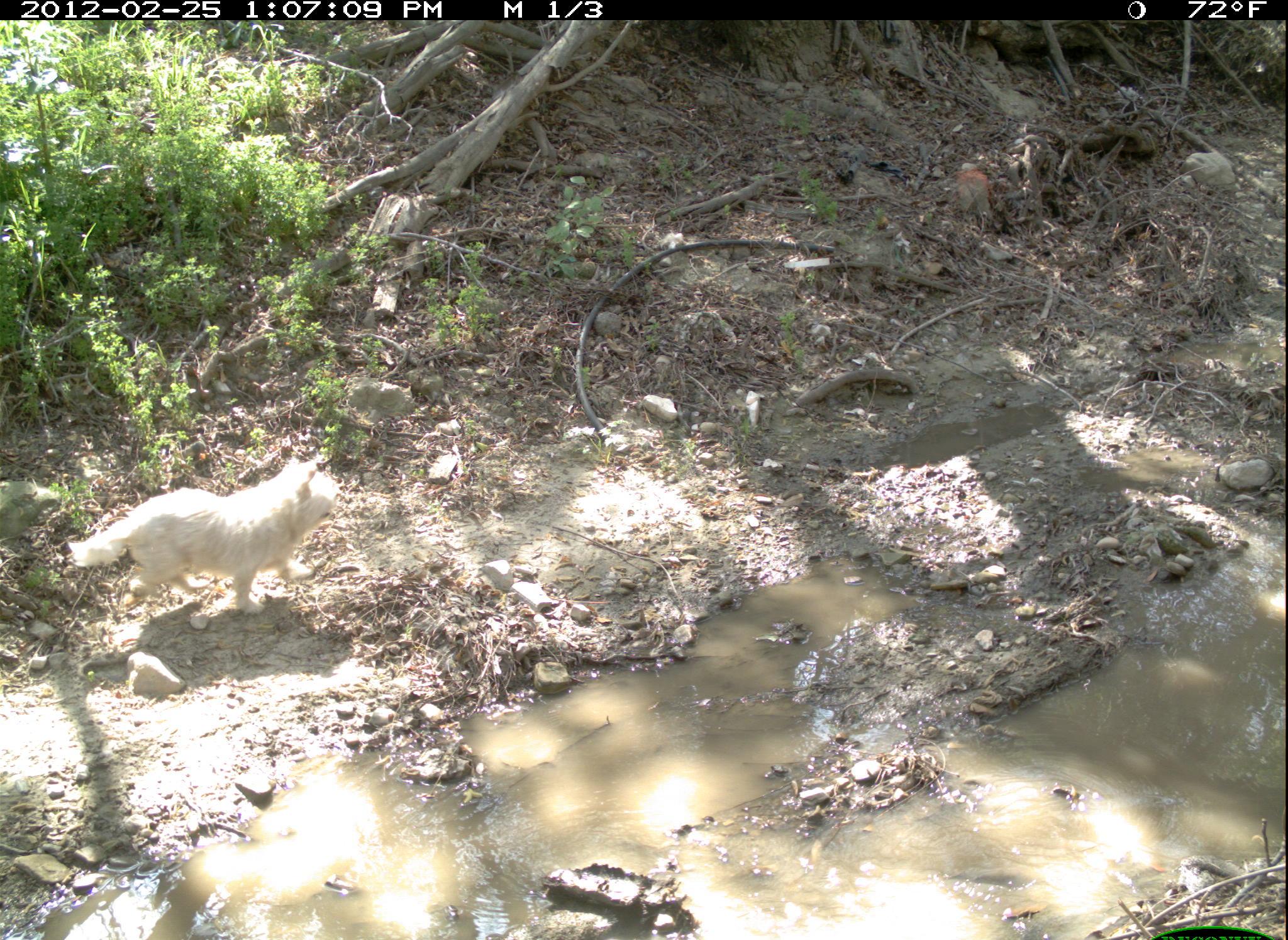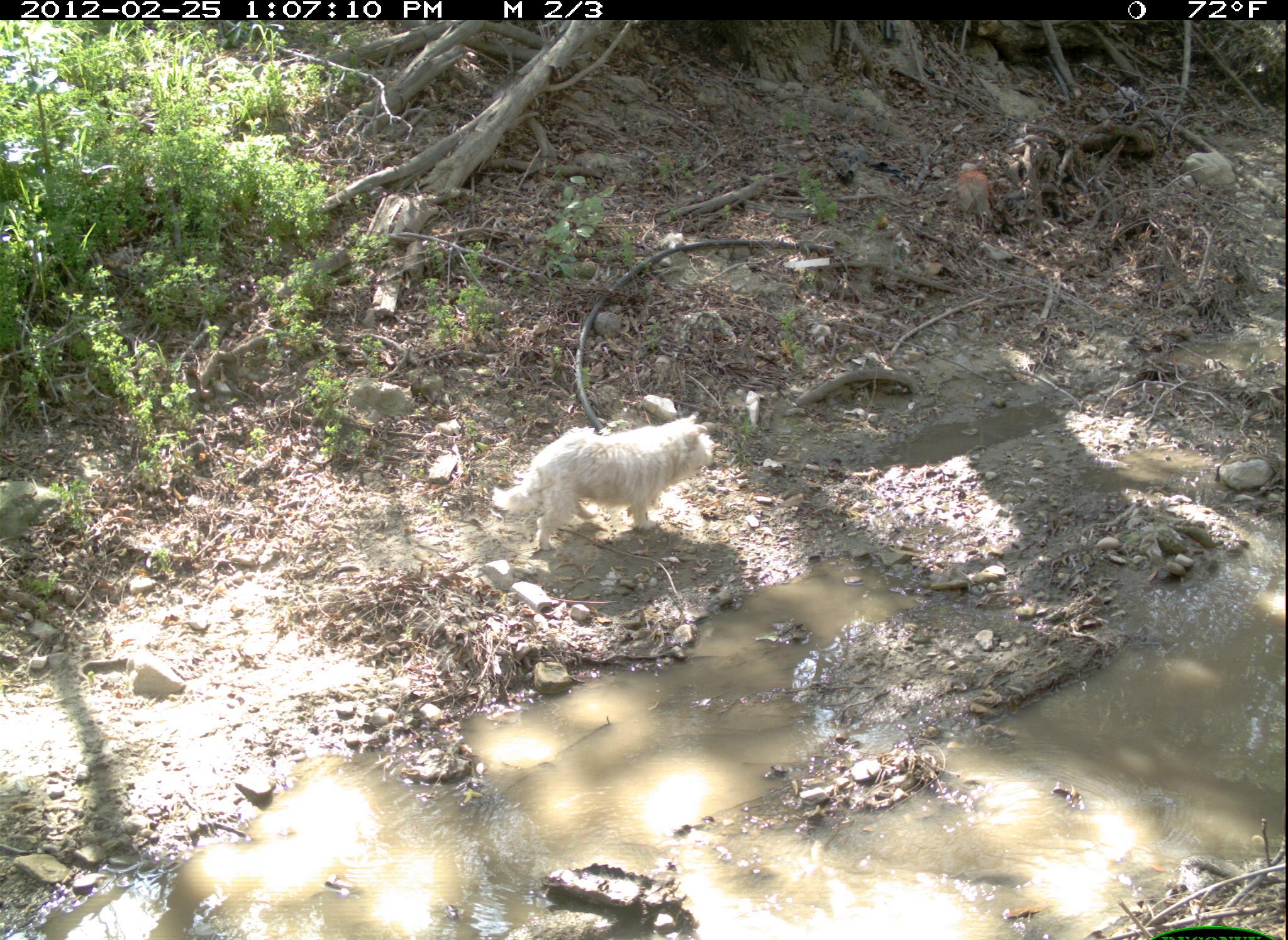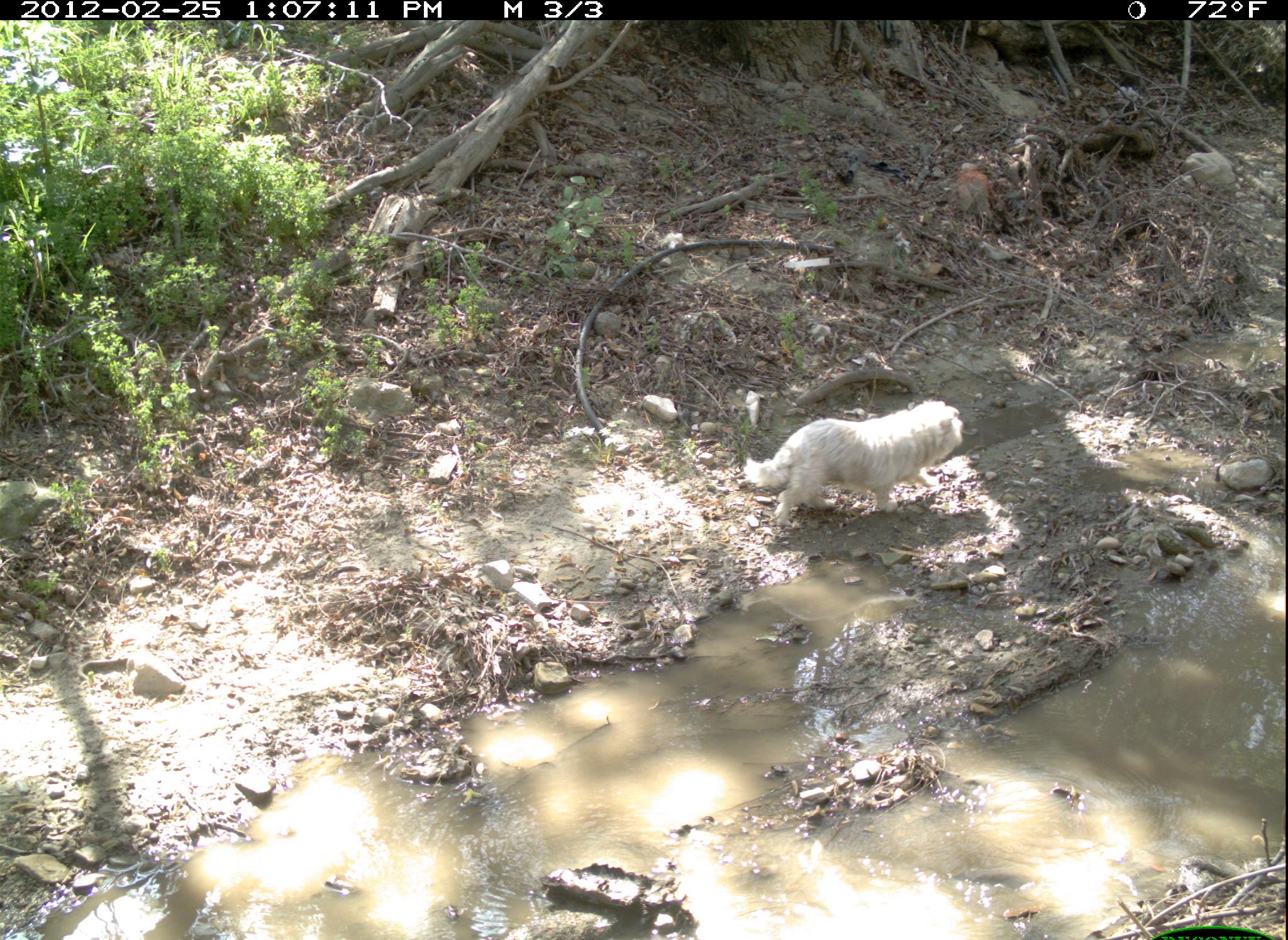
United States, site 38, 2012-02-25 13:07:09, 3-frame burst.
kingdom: Animalia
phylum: Chordata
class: Mammalia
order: Carnivora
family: Canidae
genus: Canis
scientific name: Canis familiaris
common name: domestic dog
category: dog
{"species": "dog (domestic dog) (Canis familiaris)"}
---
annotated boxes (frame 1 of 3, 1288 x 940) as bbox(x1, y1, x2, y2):
dog: bbox(45, 454, 345, 622)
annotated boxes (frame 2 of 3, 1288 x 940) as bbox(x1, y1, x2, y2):
dog: bbox(478, 399, 733, 562)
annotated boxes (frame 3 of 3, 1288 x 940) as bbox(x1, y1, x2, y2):
dog: bbox(728, 372, 980, 575)